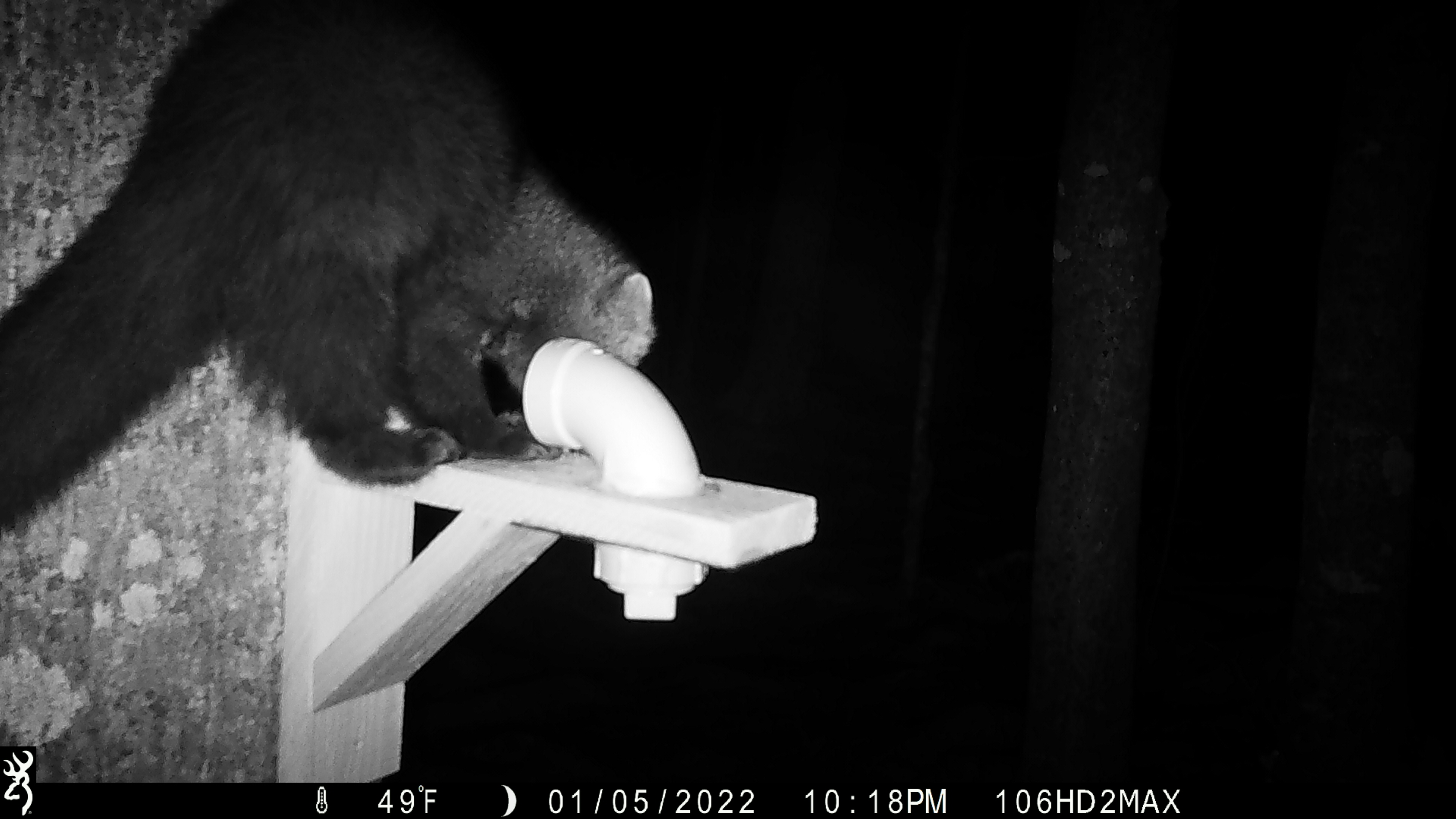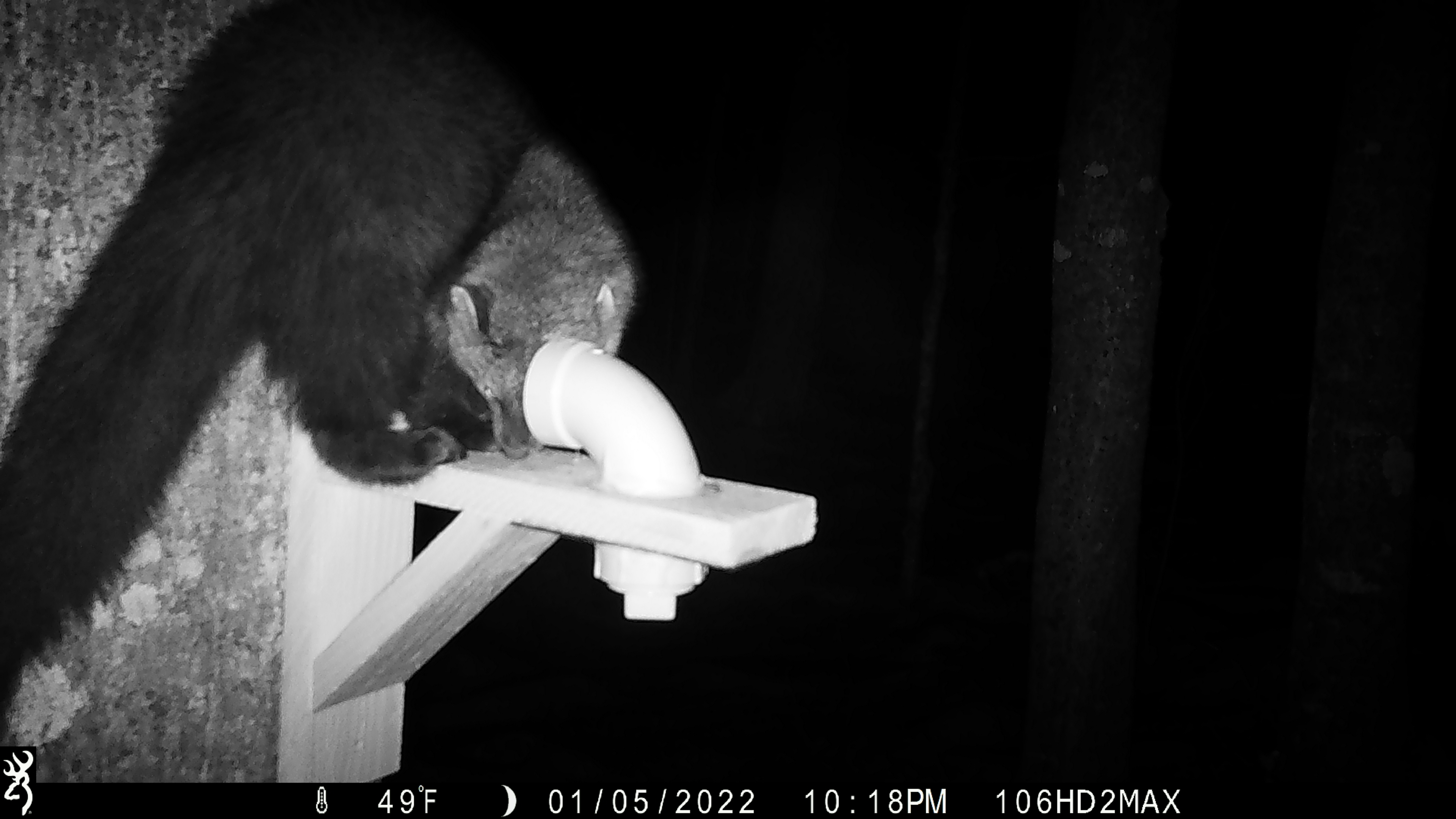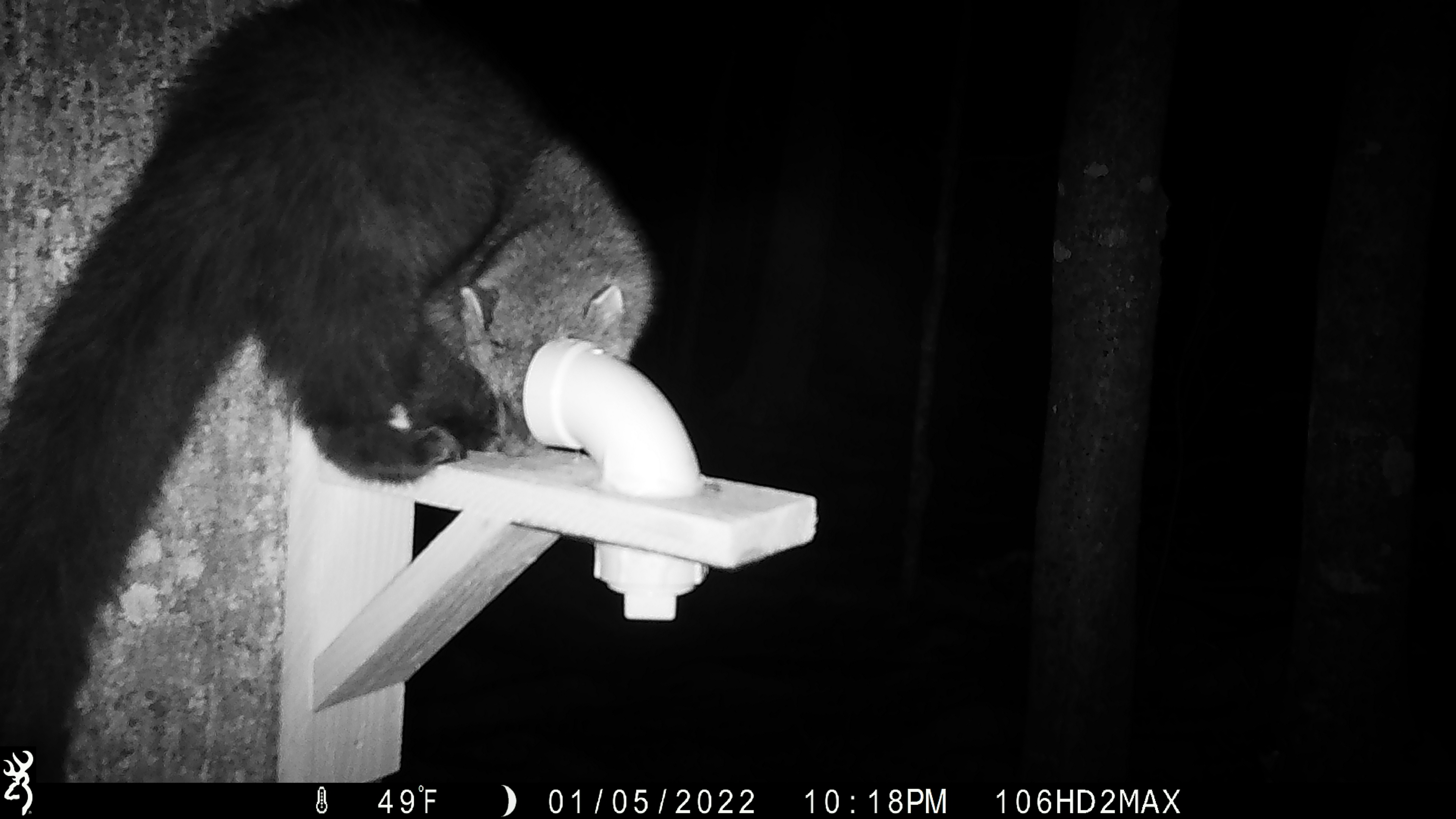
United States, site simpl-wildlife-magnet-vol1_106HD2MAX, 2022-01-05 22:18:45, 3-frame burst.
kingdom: Animalia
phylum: Chordata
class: Mammalia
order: Carnivora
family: Mustelidae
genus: Pekania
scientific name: Pekania pennanti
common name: fisher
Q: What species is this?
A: Fisher (Pekania pennanti).